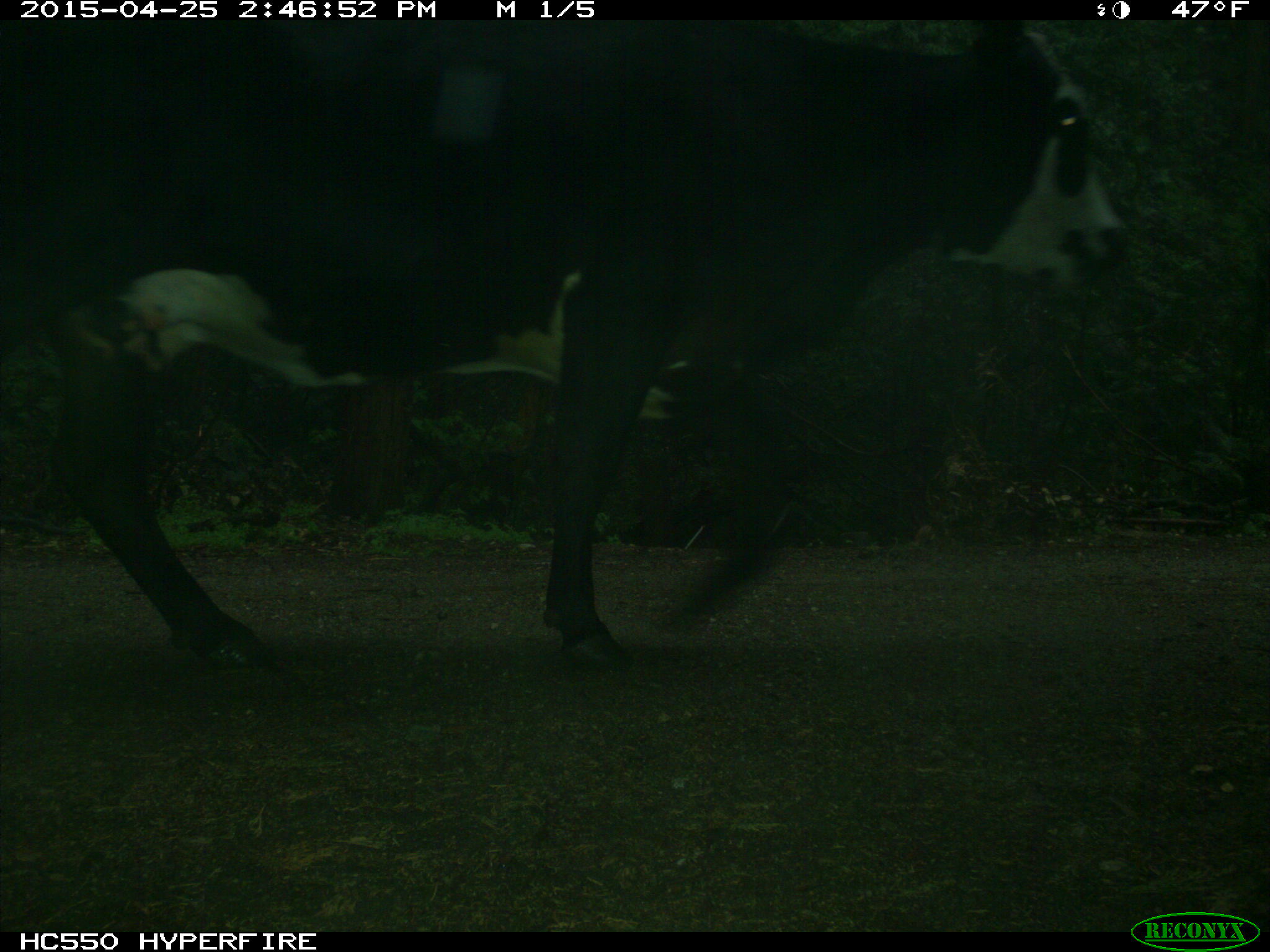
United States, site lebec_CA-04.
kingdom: Animalia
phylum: Chordata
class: Mammalia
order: Artiodactyla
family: Bovidae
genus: Bos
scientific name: Bos taurus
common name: domestic cow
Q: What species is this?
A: Bos taurus (domestic cow).